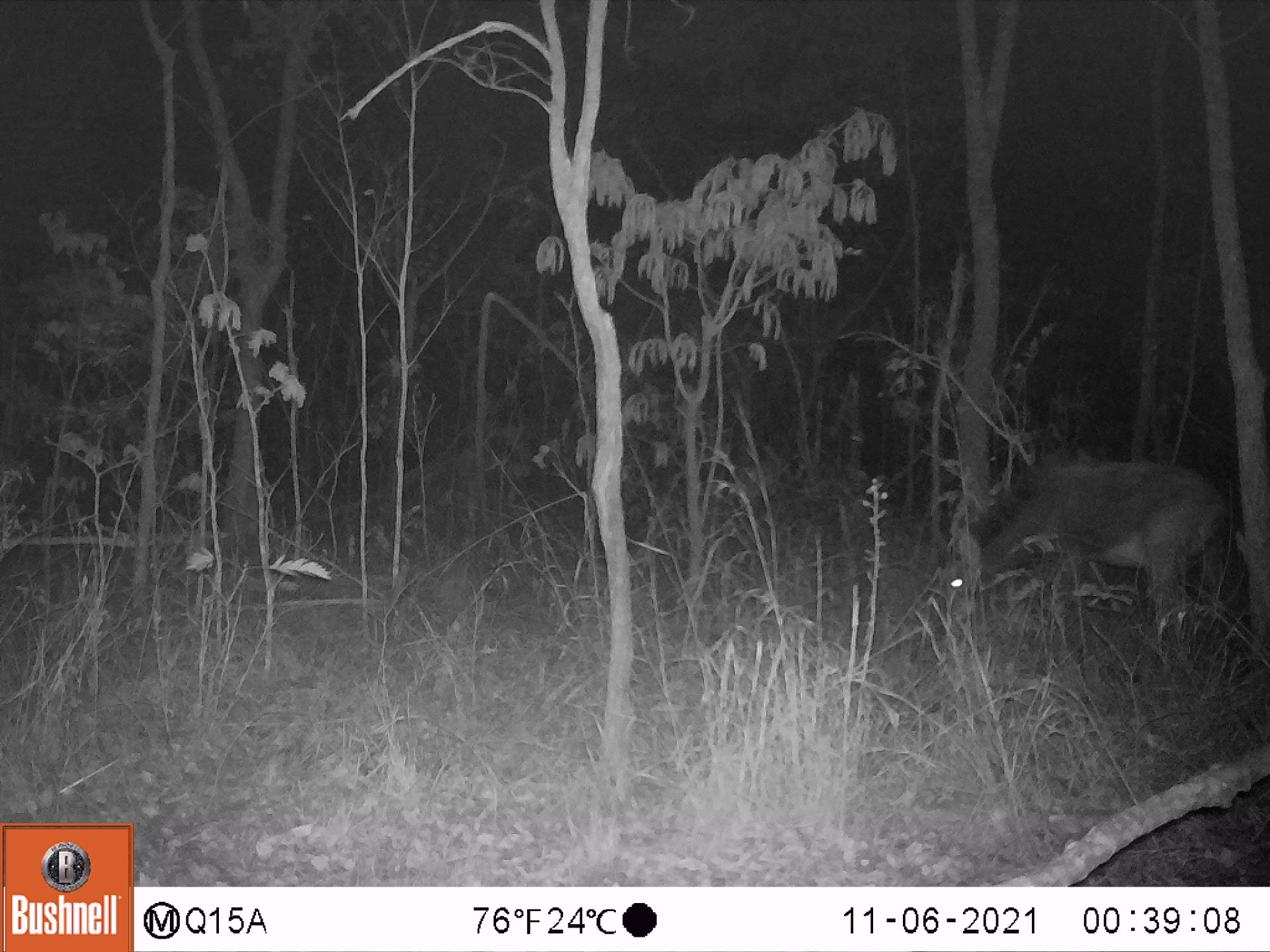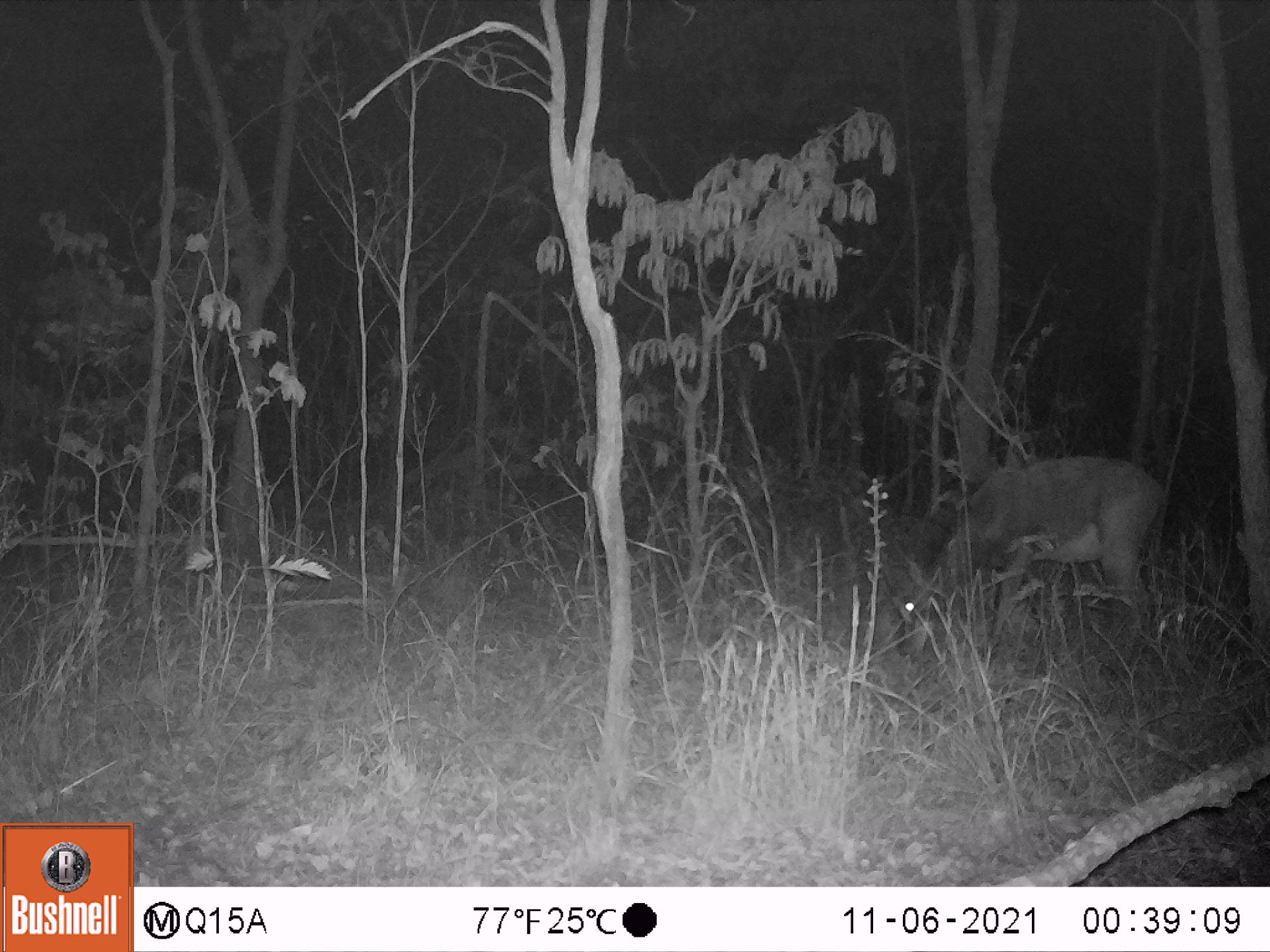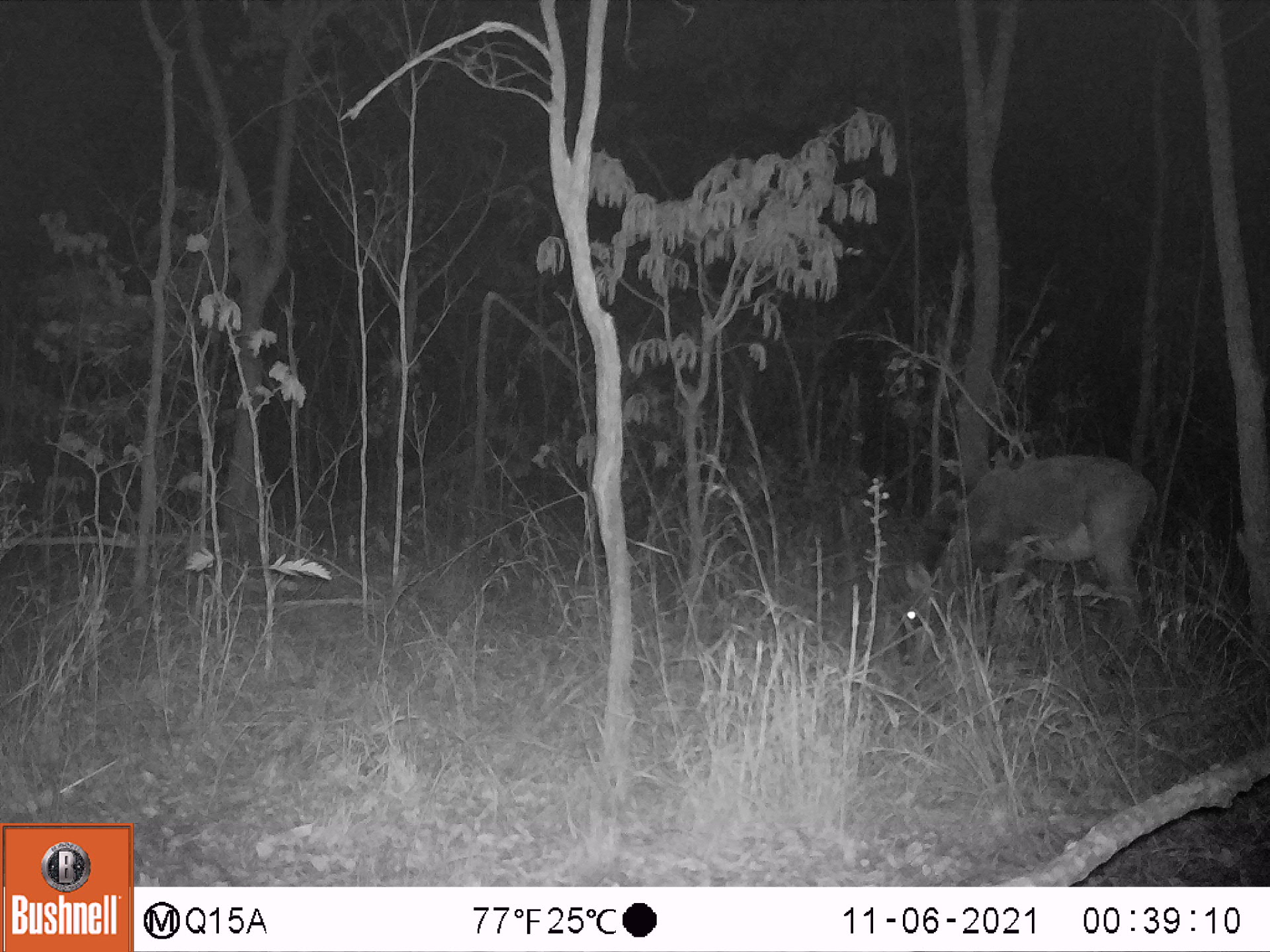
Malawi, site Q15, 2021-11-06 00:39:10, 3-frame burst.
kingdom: Animalia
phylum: Chordata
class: Mammalia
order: Artiodactyla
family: Bovidae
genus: Hippotragus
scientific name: Hippotragus niger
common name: sable antelope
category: sable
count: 1